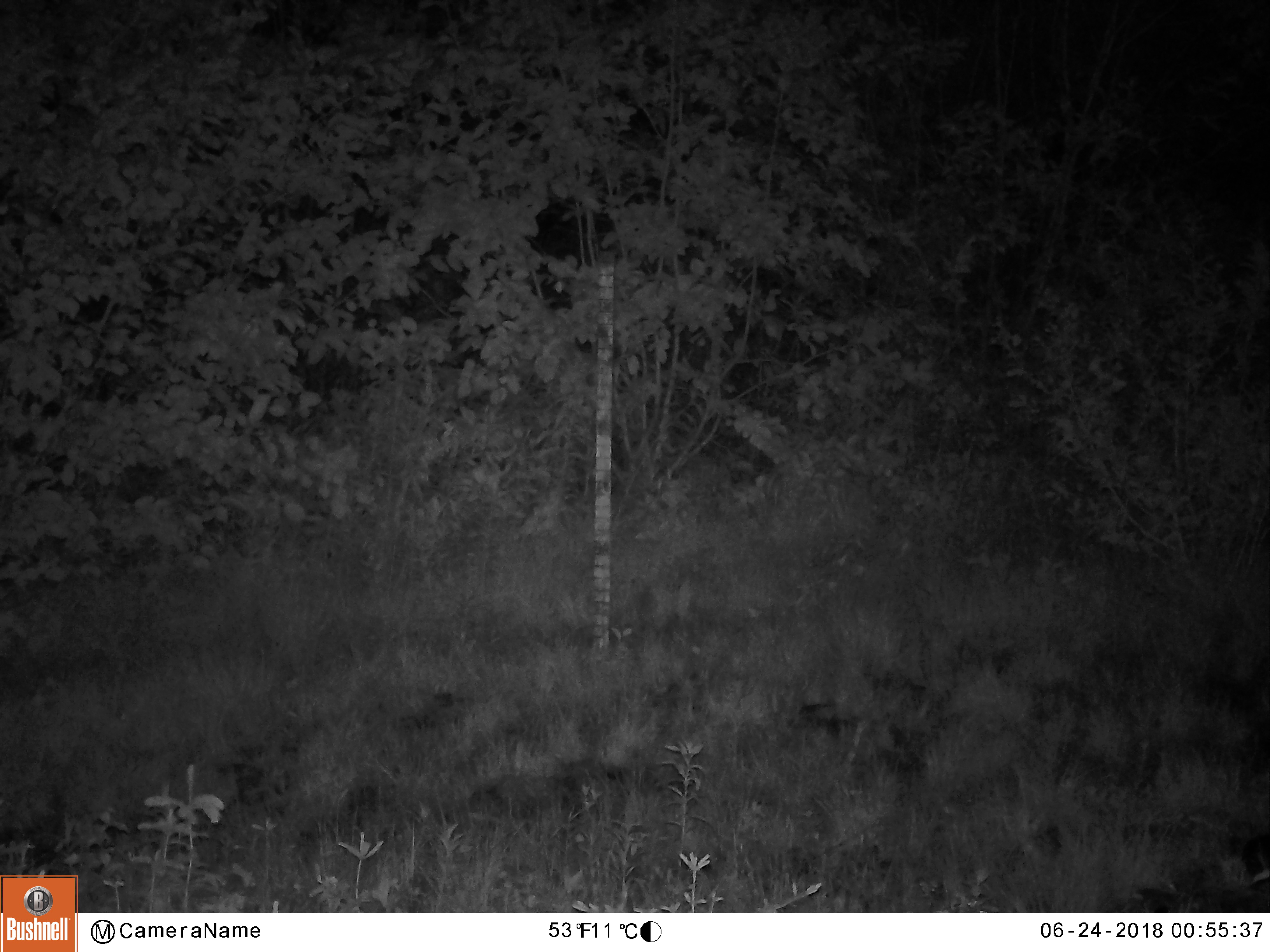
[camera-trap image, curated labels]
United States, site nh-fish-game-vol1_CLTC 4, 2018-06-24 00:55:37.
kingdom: Animalia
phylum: Chordata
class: Mammalia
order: Artiodactyla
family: Cervidae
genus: Alces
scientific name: Alces alces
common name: moose